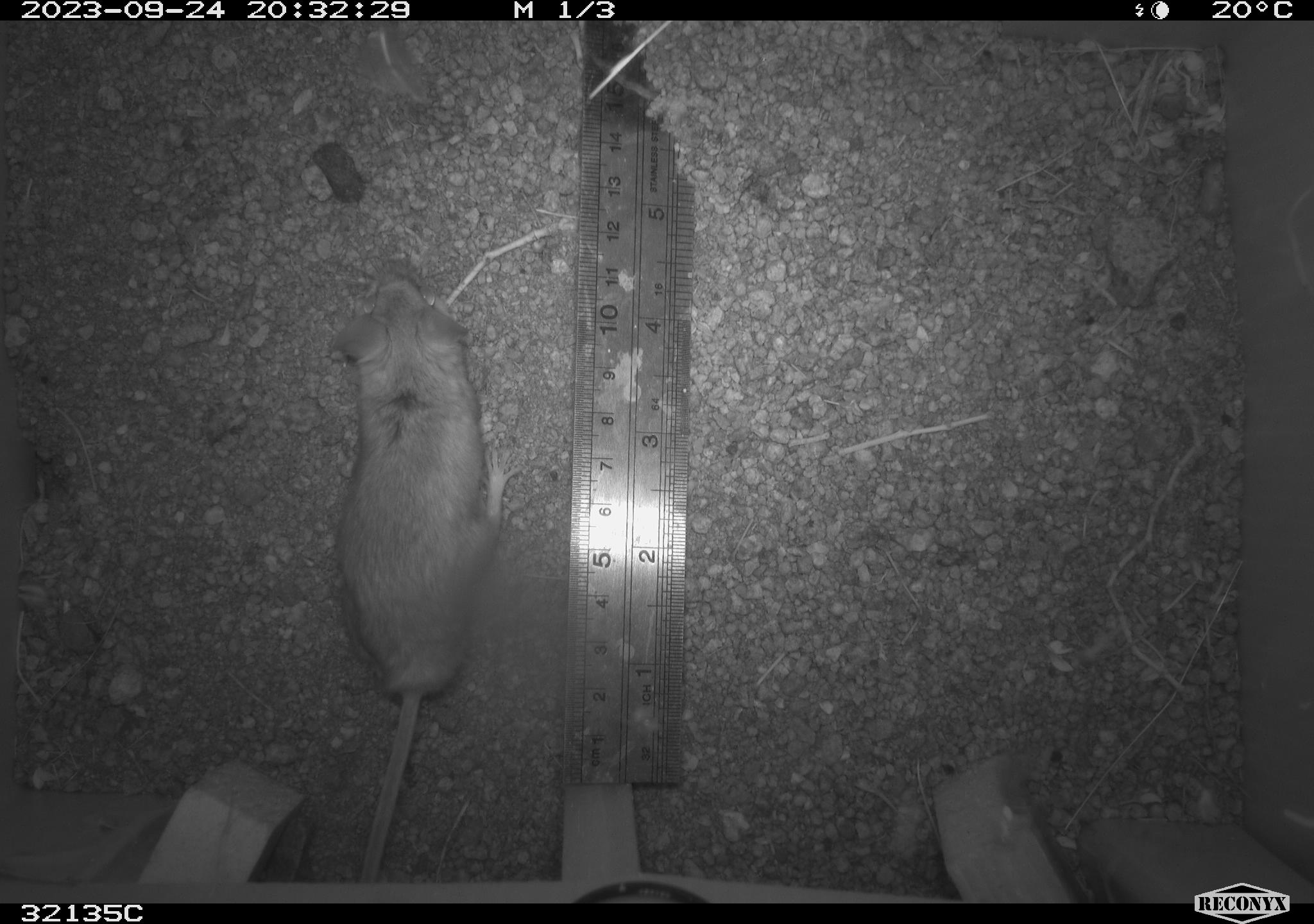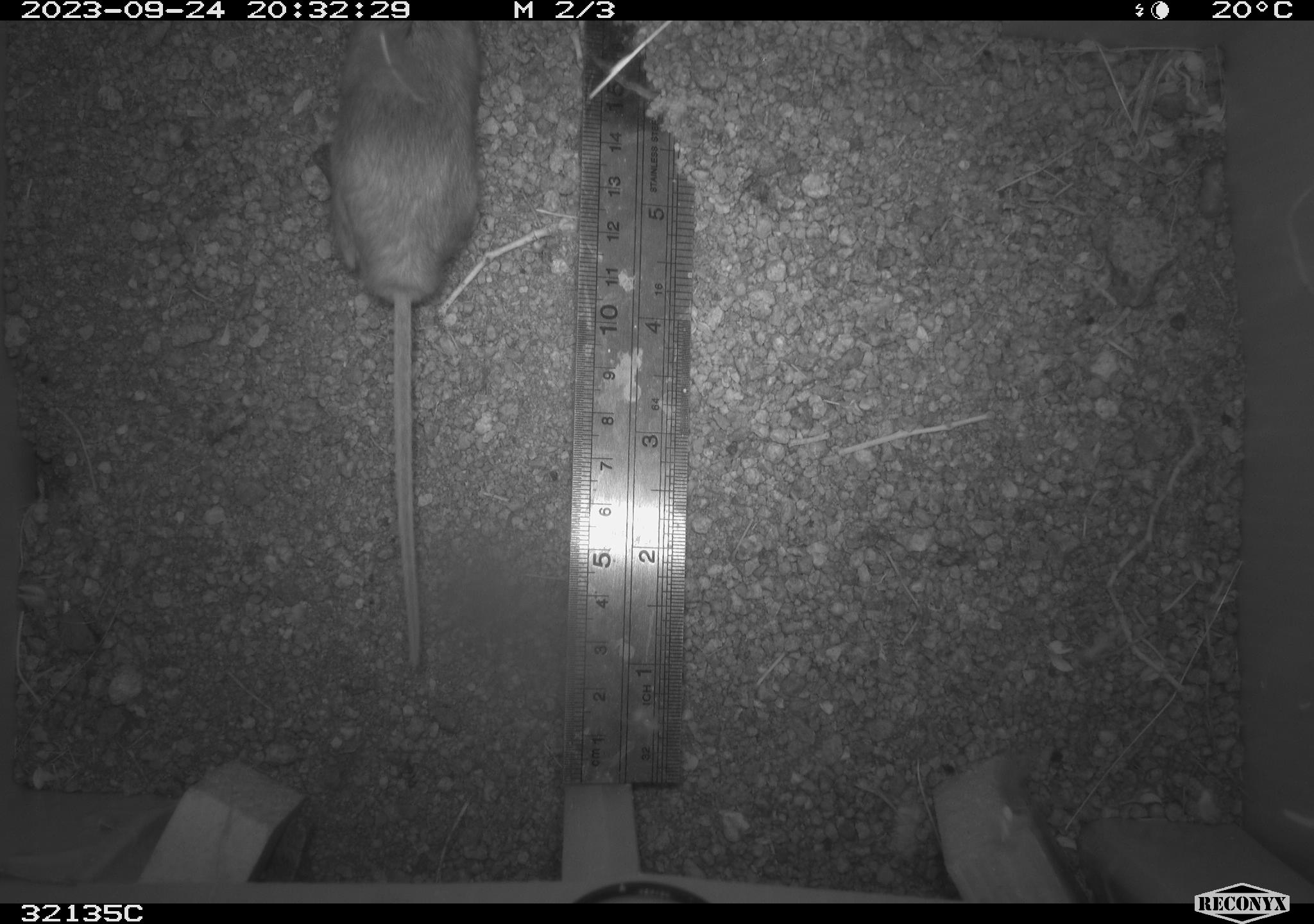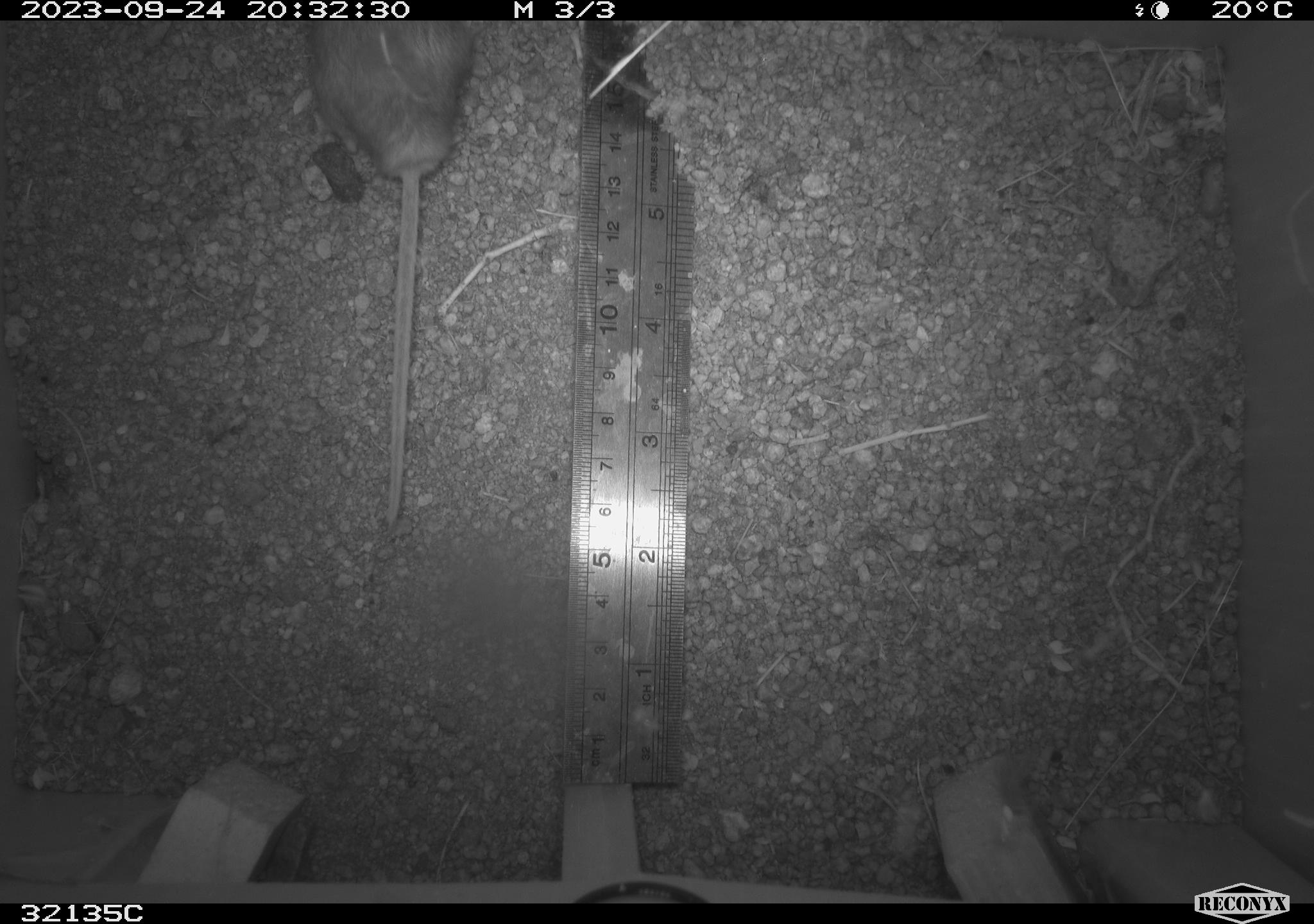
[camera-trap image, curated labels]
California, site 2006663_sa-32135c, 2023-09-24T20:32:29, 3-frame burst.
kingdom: Animalia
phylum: Chordata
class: Mammalia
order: Rodentia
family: Cricetidae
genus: Peromyscus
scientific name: Peromyscus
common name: deer mice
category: peromyscus species